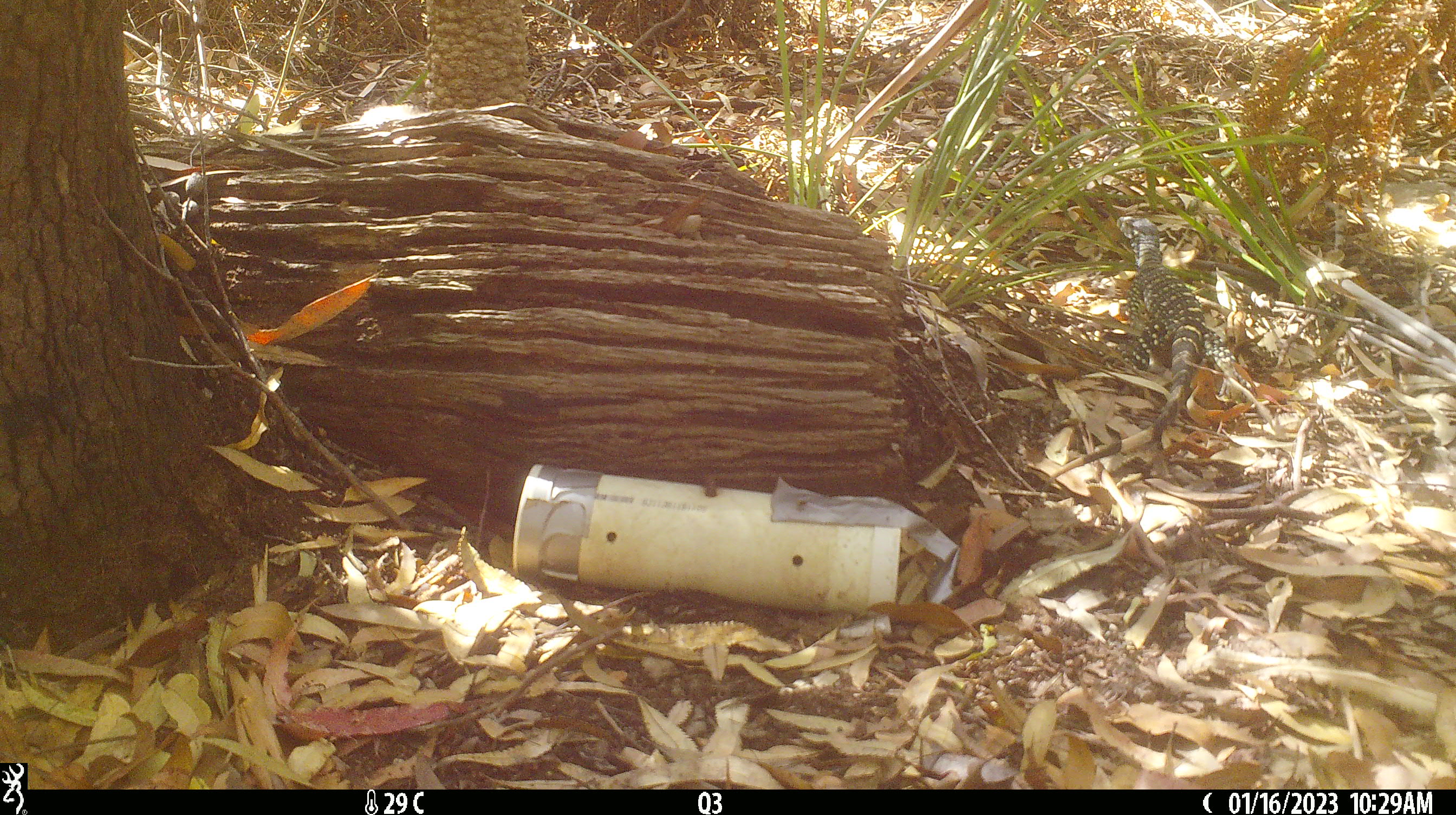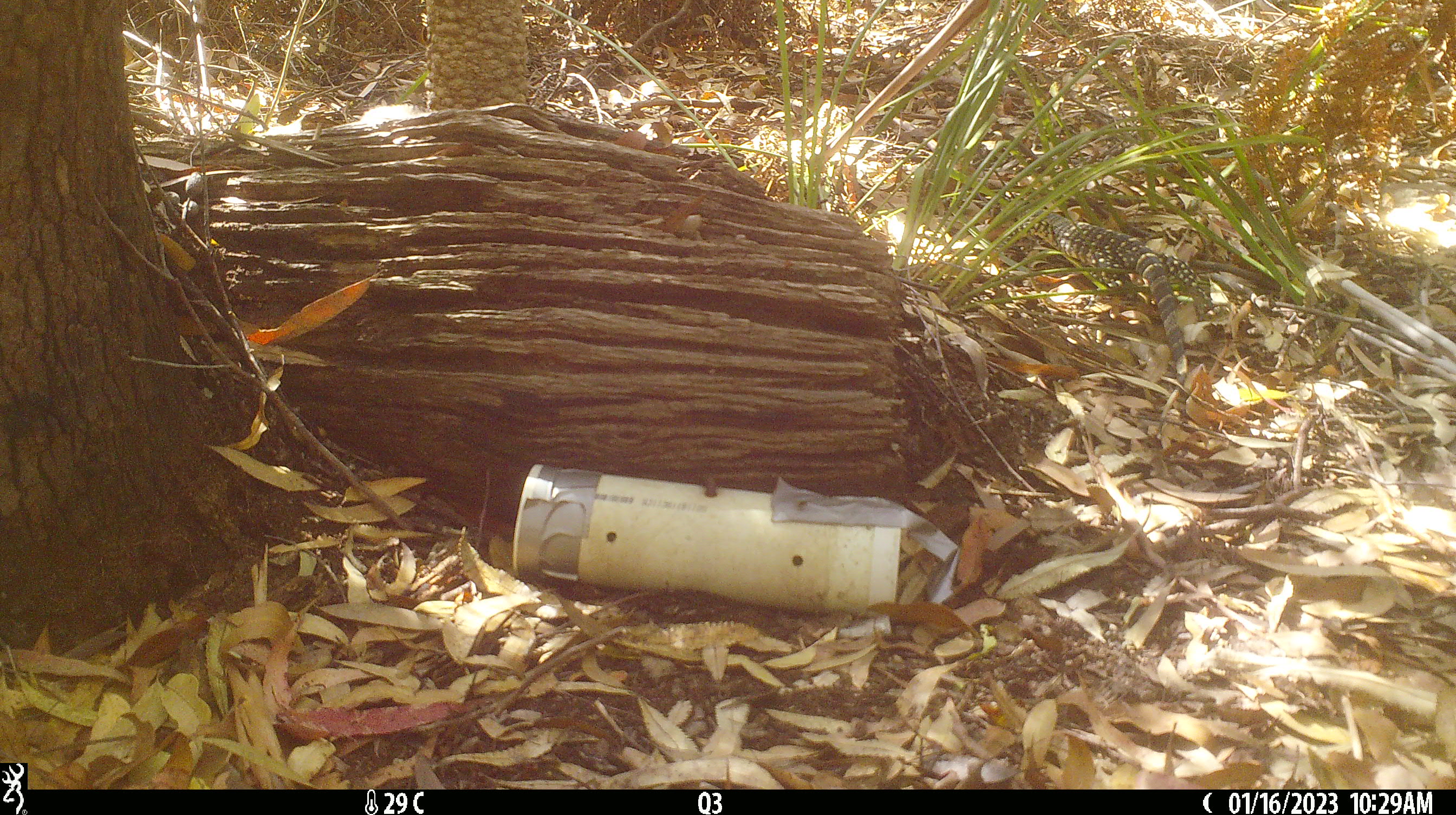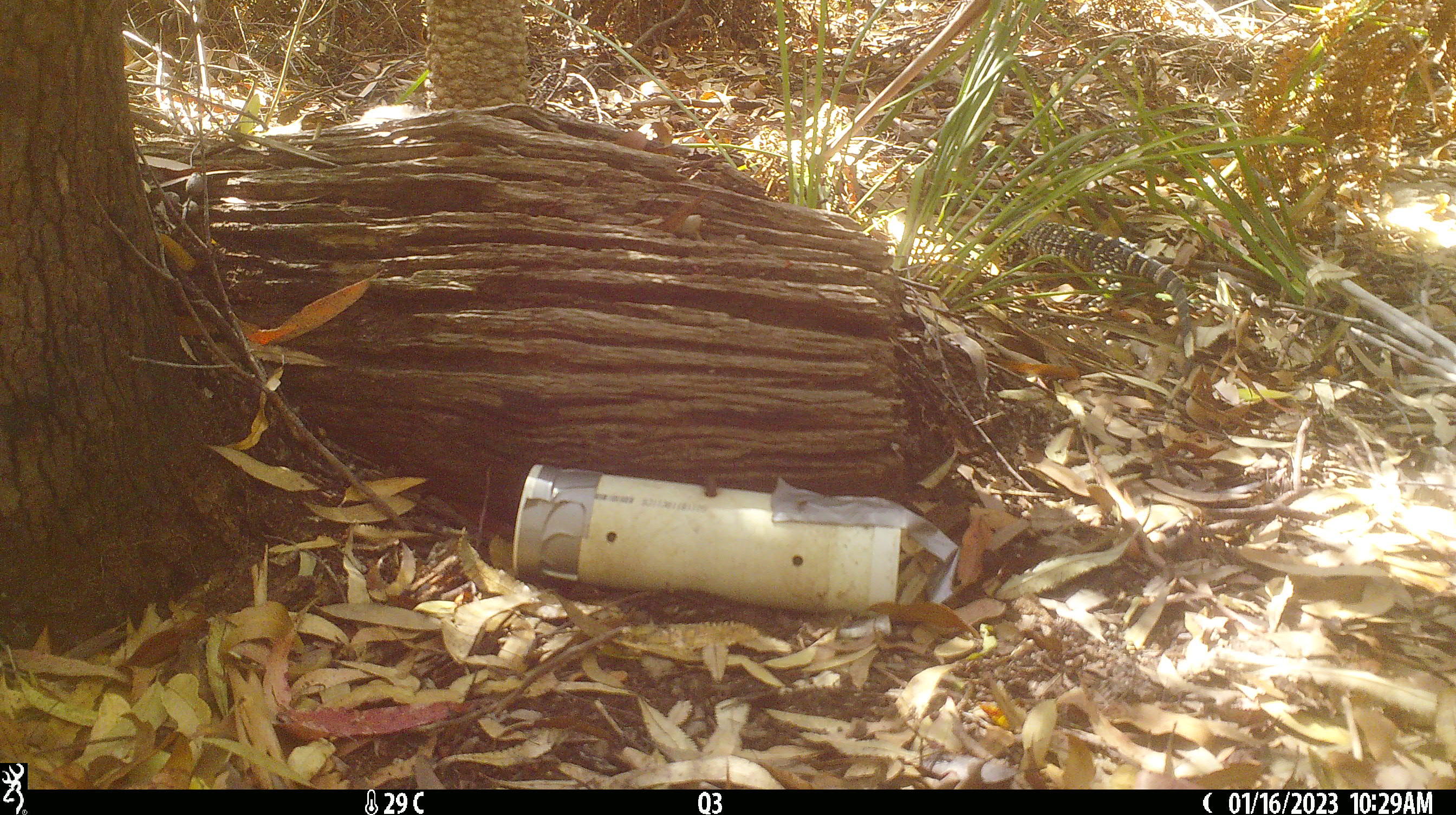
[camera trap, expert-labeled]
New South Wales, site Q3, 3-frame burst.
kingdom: Animalia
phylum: Chordata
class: Reptilia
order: Squamata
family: Varanidae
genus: Varanus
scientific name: Varanus varius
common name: lace monitor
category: goanna